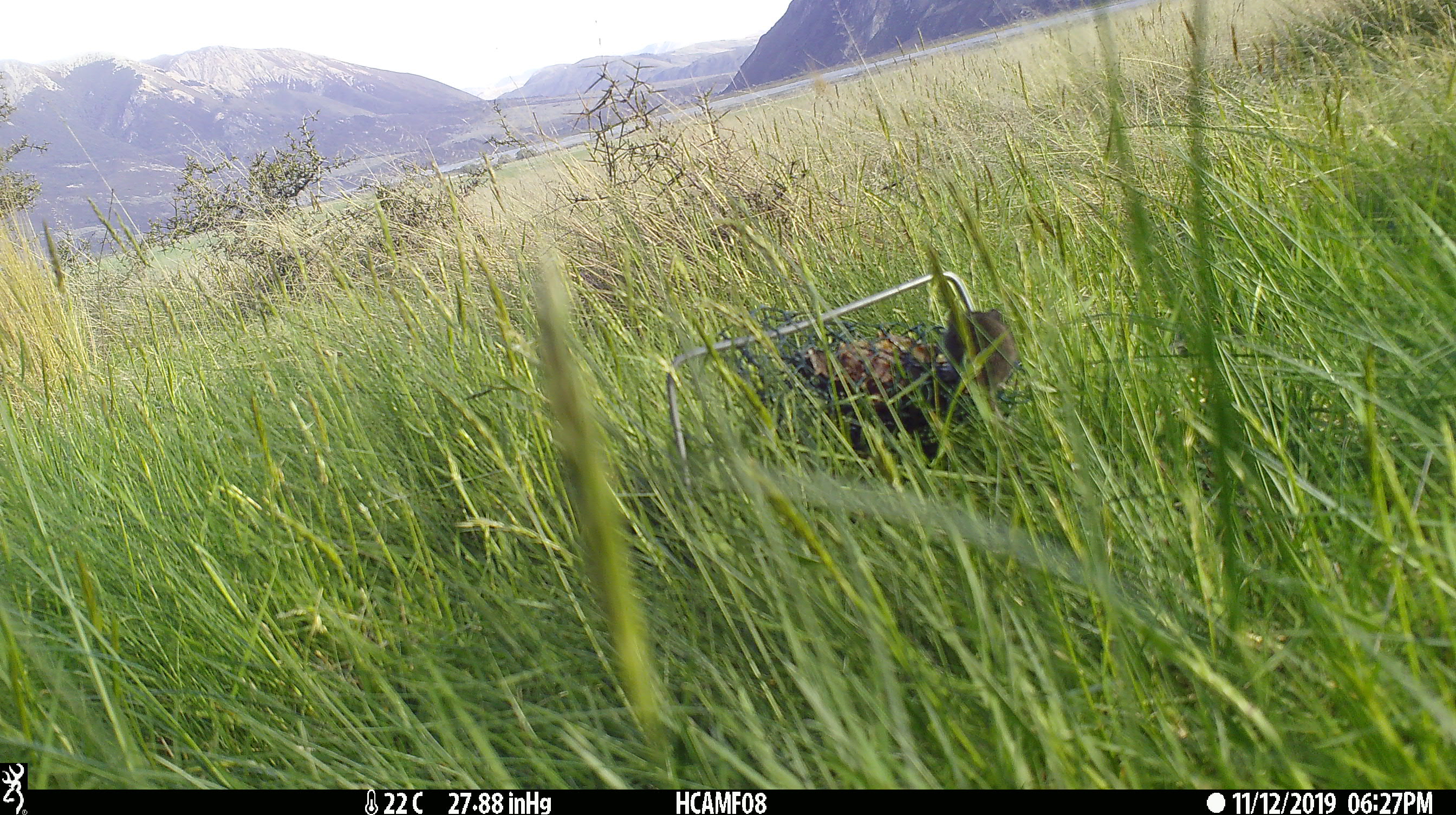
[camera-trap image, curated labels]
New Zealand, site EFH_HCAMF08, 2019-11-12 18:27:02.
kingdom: Animalia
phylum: Chordata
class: Mammalia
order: Rodentia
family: Muridae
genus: Mus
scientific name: Mus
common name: mouse